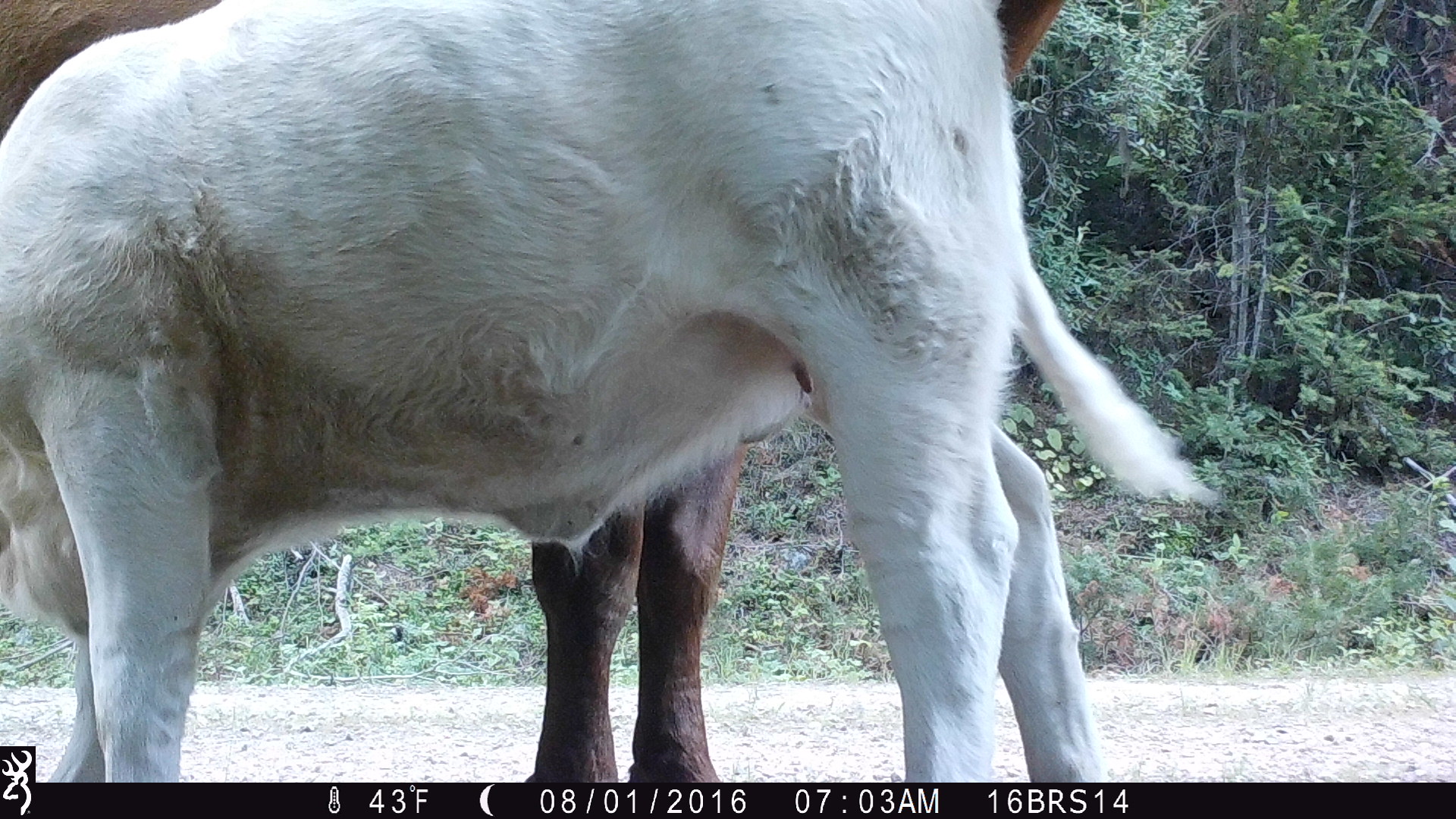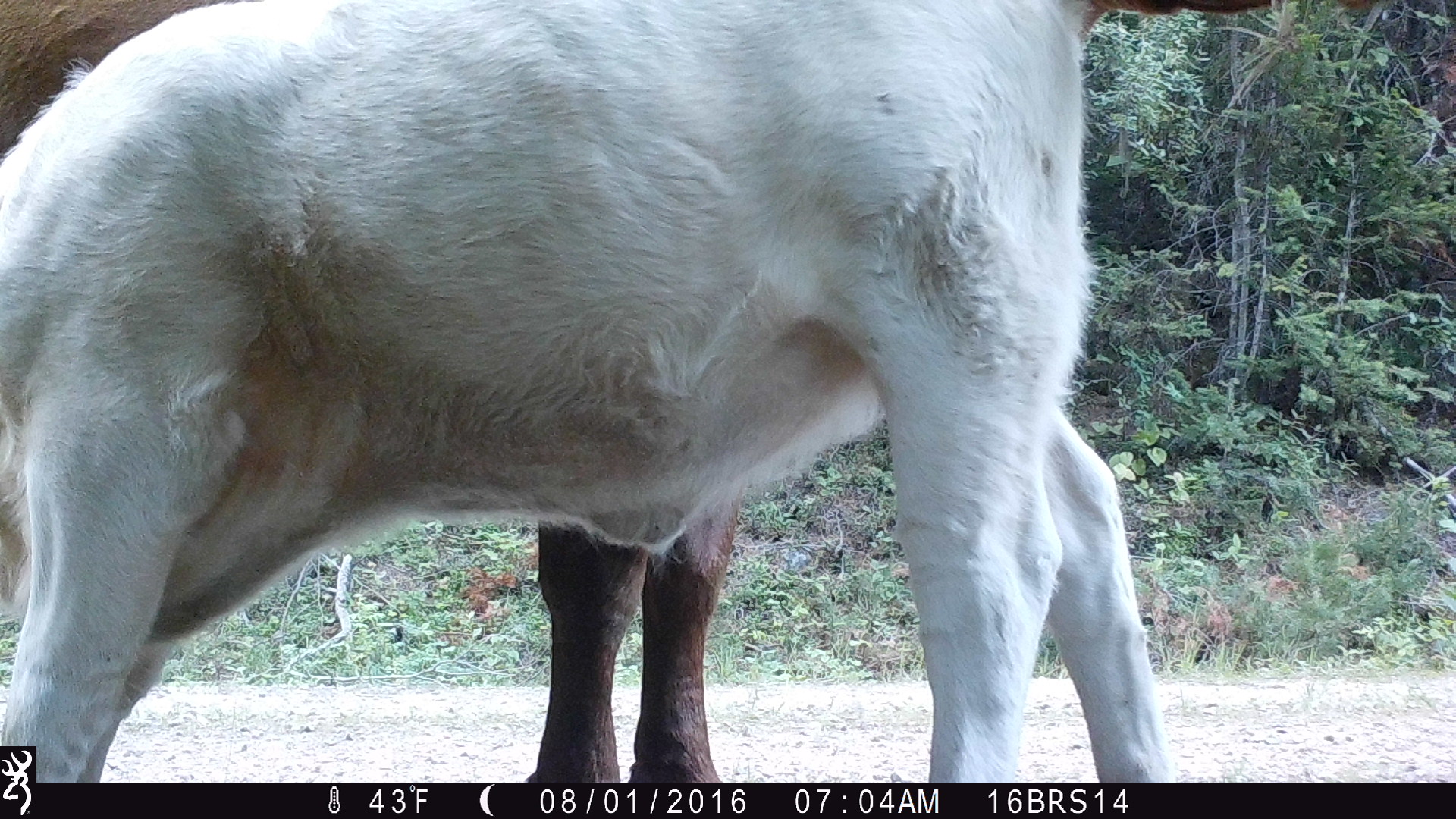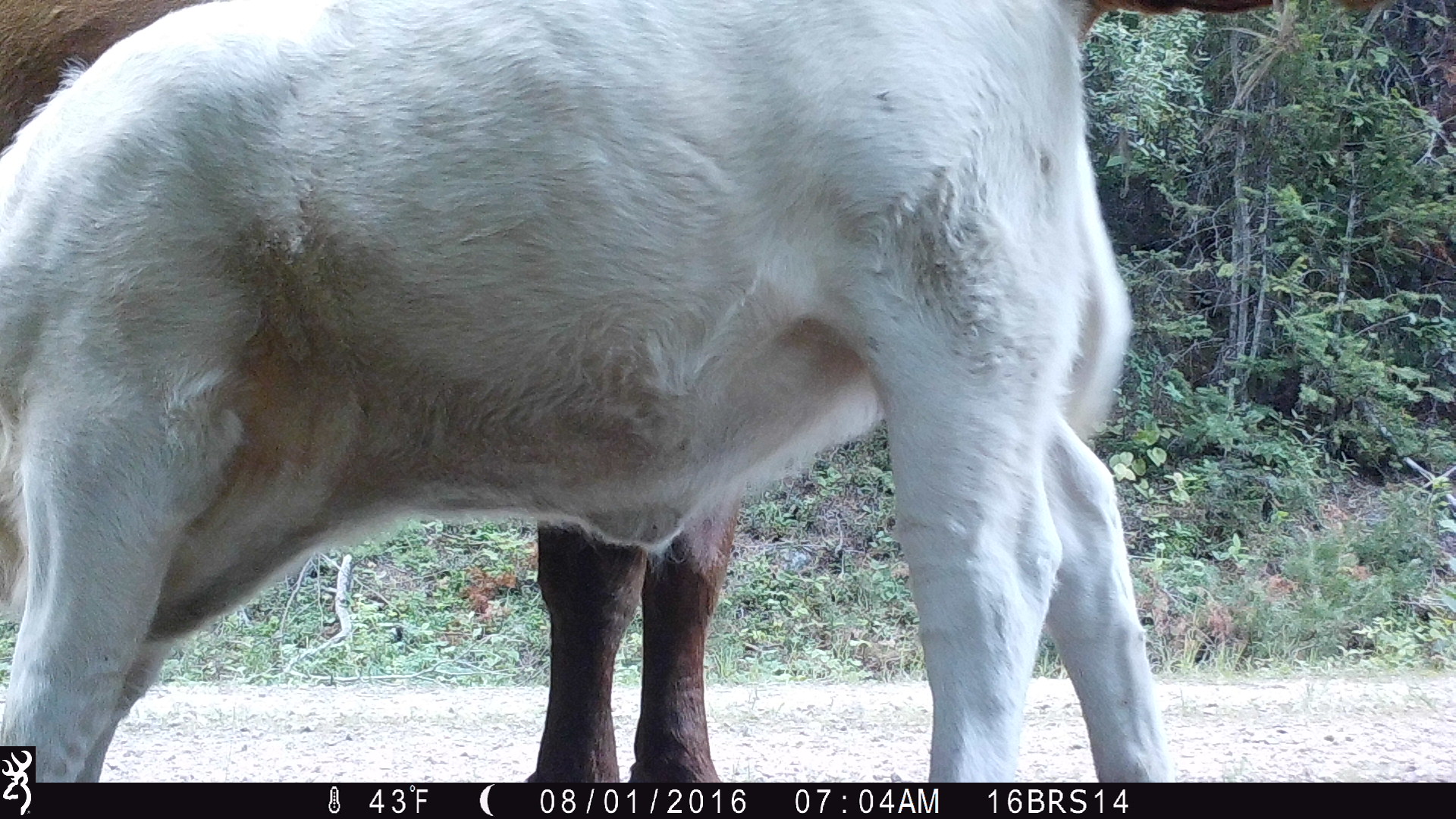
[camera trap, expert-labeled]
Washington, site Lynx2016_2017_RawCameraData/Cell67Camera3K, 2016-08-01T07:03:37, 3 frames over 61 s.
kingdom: Animalia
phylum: Chordata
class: Mammalia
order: Artiodactyla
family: Bovidae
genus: Bos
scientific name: Bos taurus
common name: domestic cattle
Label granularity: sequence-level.